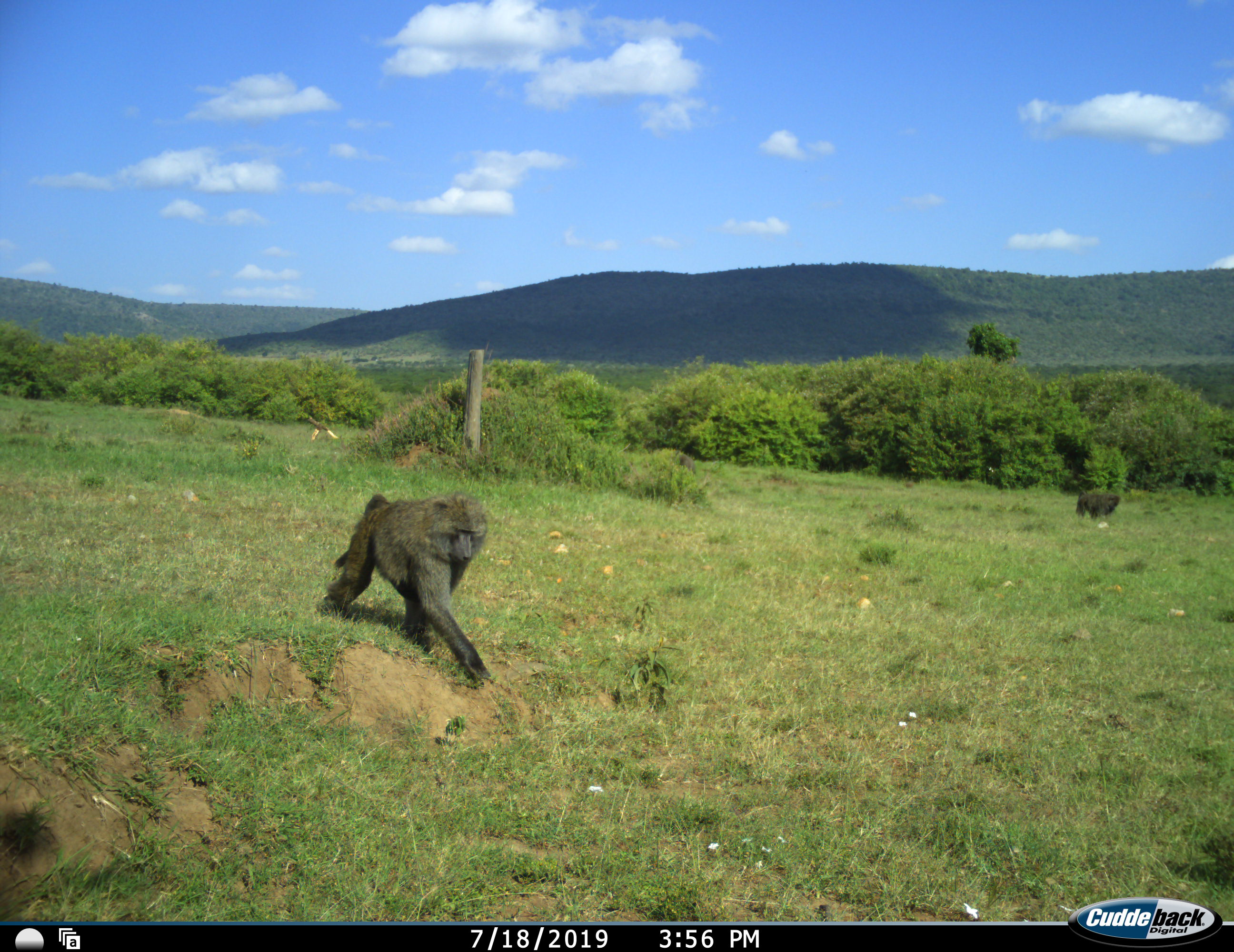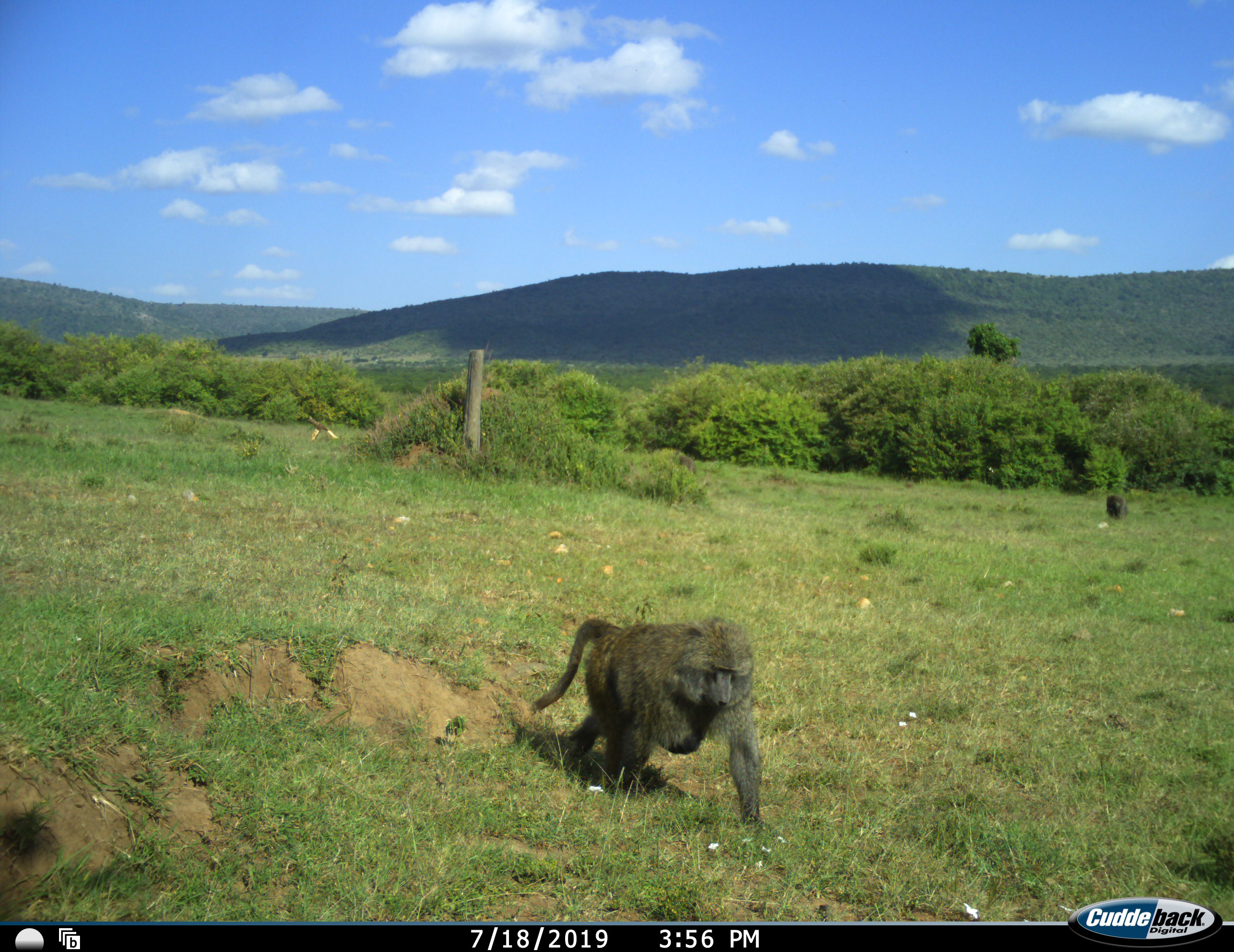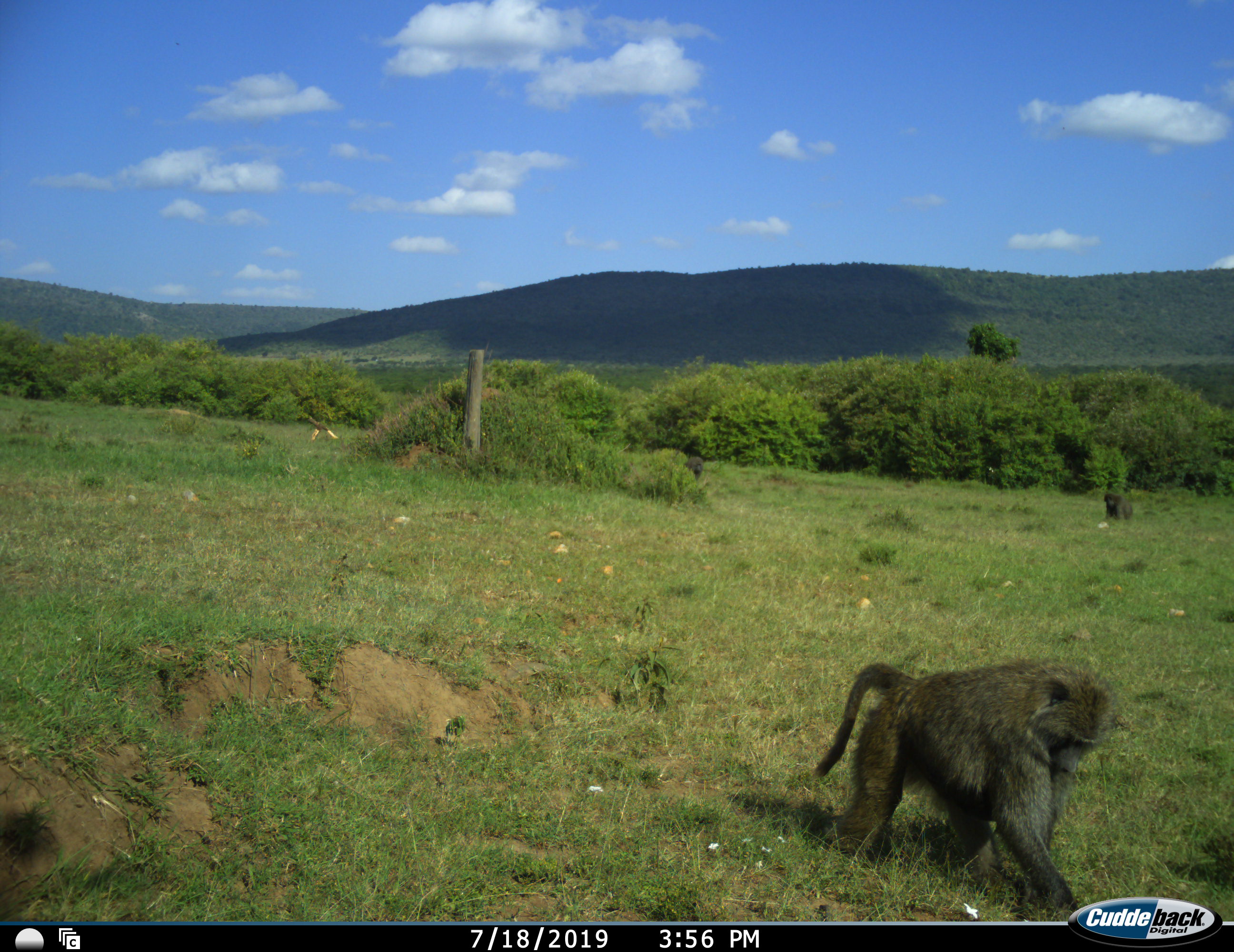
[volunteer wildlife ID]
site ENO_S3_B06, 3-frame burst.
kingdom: Animalia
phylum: Chordata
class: Mammalia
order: Primates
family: Cercopithecidae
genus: Papio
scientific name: Papio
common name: baboon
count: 3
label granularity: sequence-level